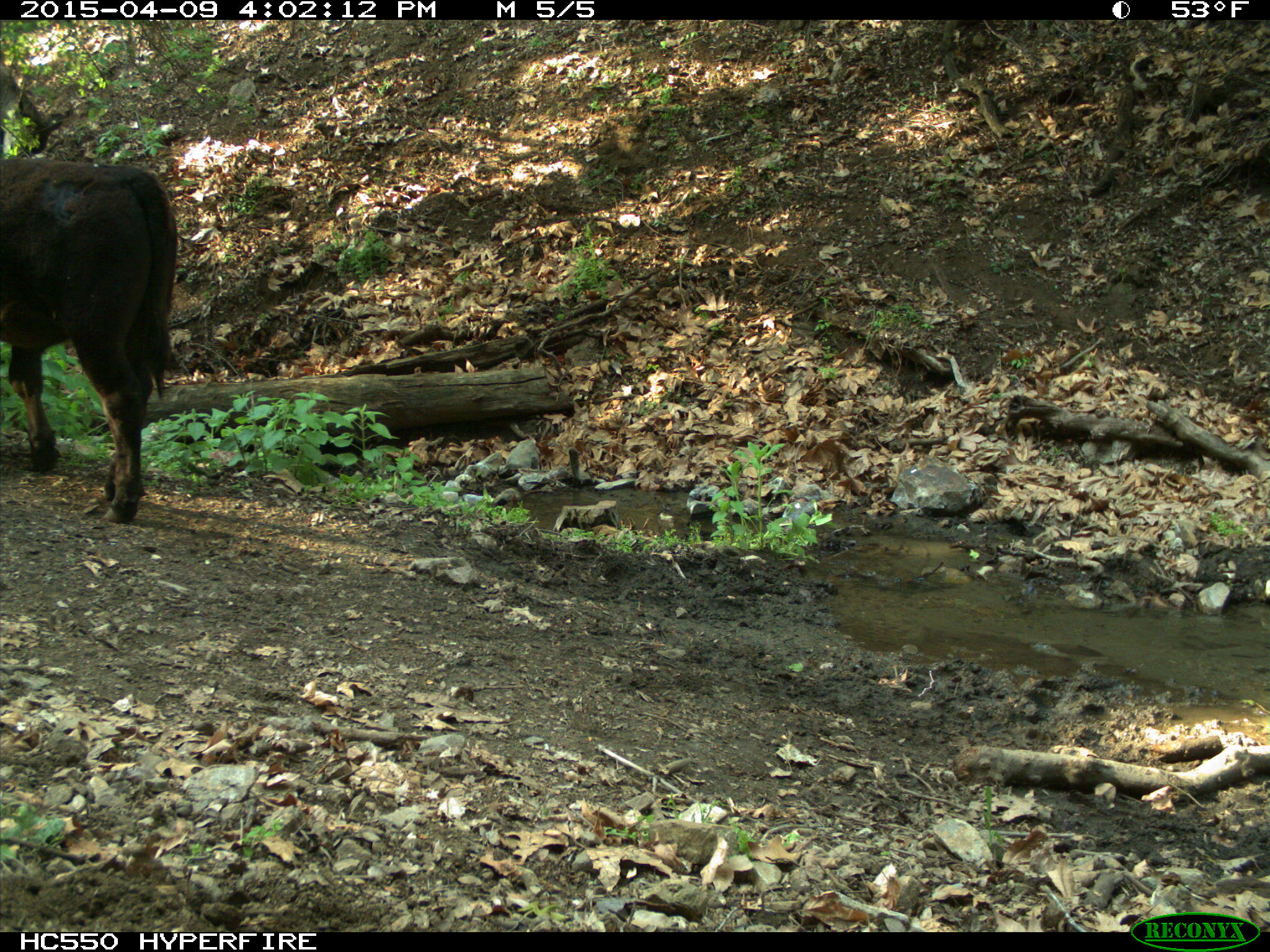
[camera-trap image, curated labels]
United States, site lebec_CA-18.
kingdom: Animalia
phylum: Chordata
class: Mammalia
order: Artiodactyla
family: Bovidae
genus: Bos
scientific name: Bos taurus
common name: domestic cow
Bos taurus (domestic cow).